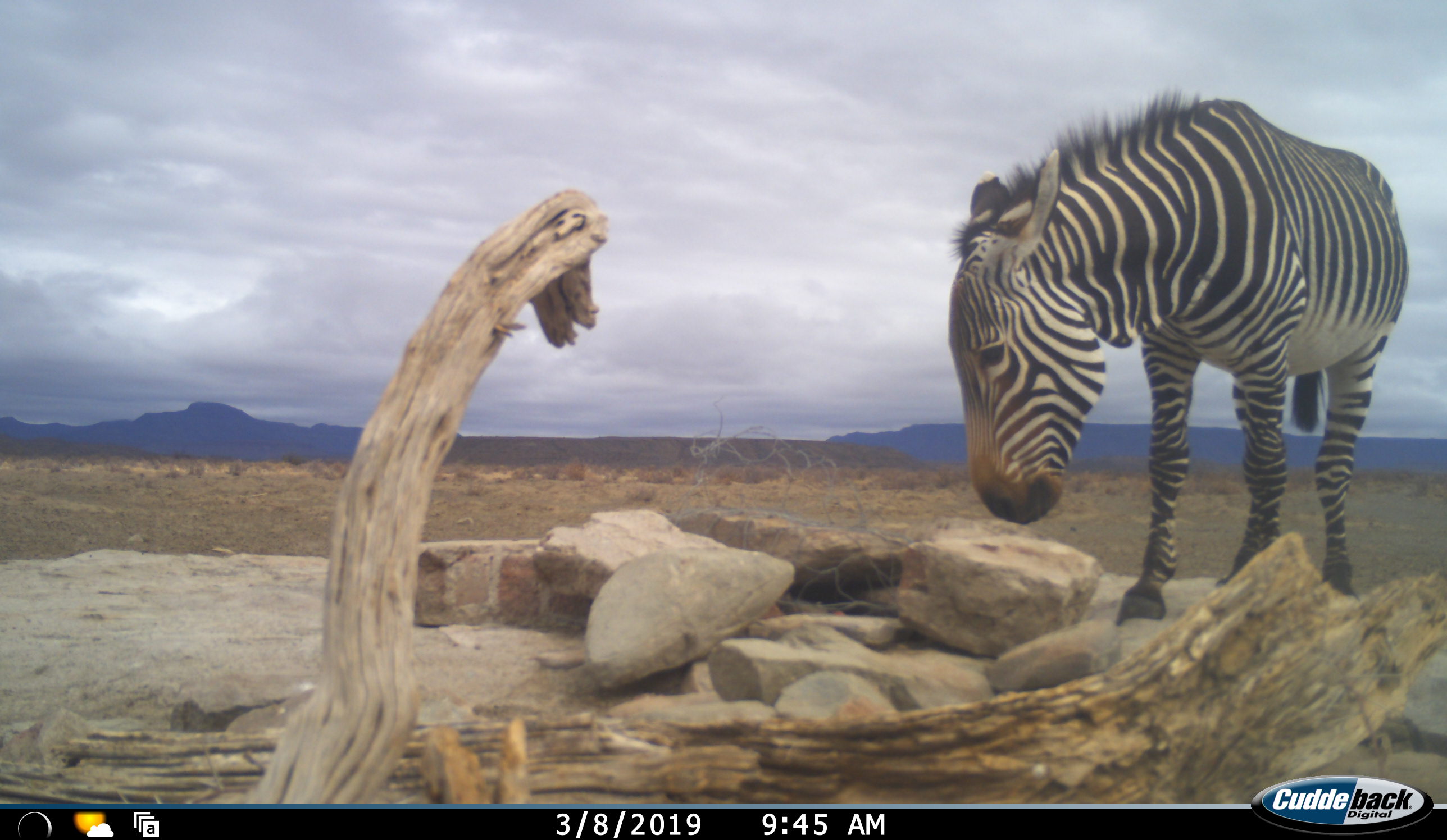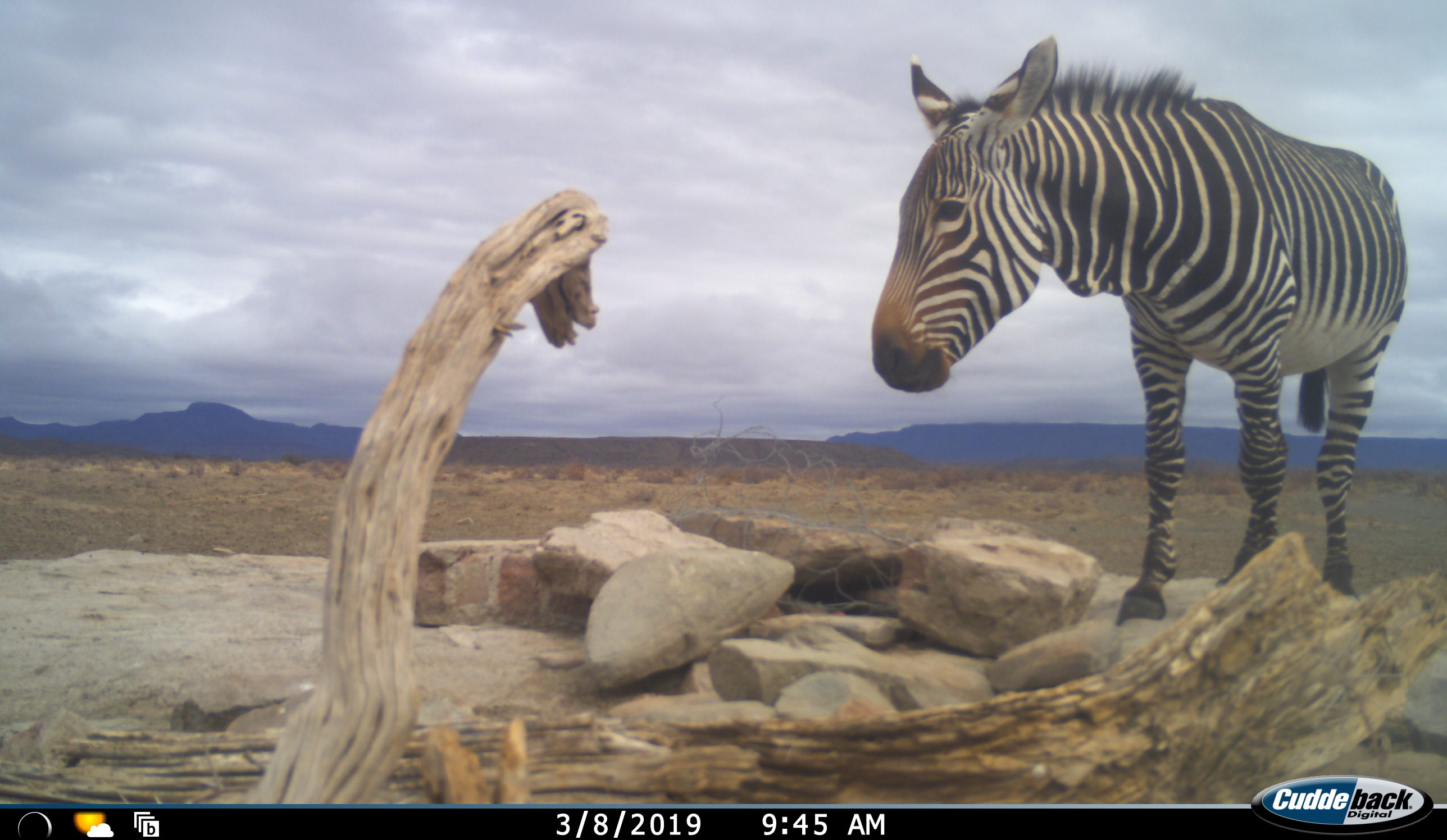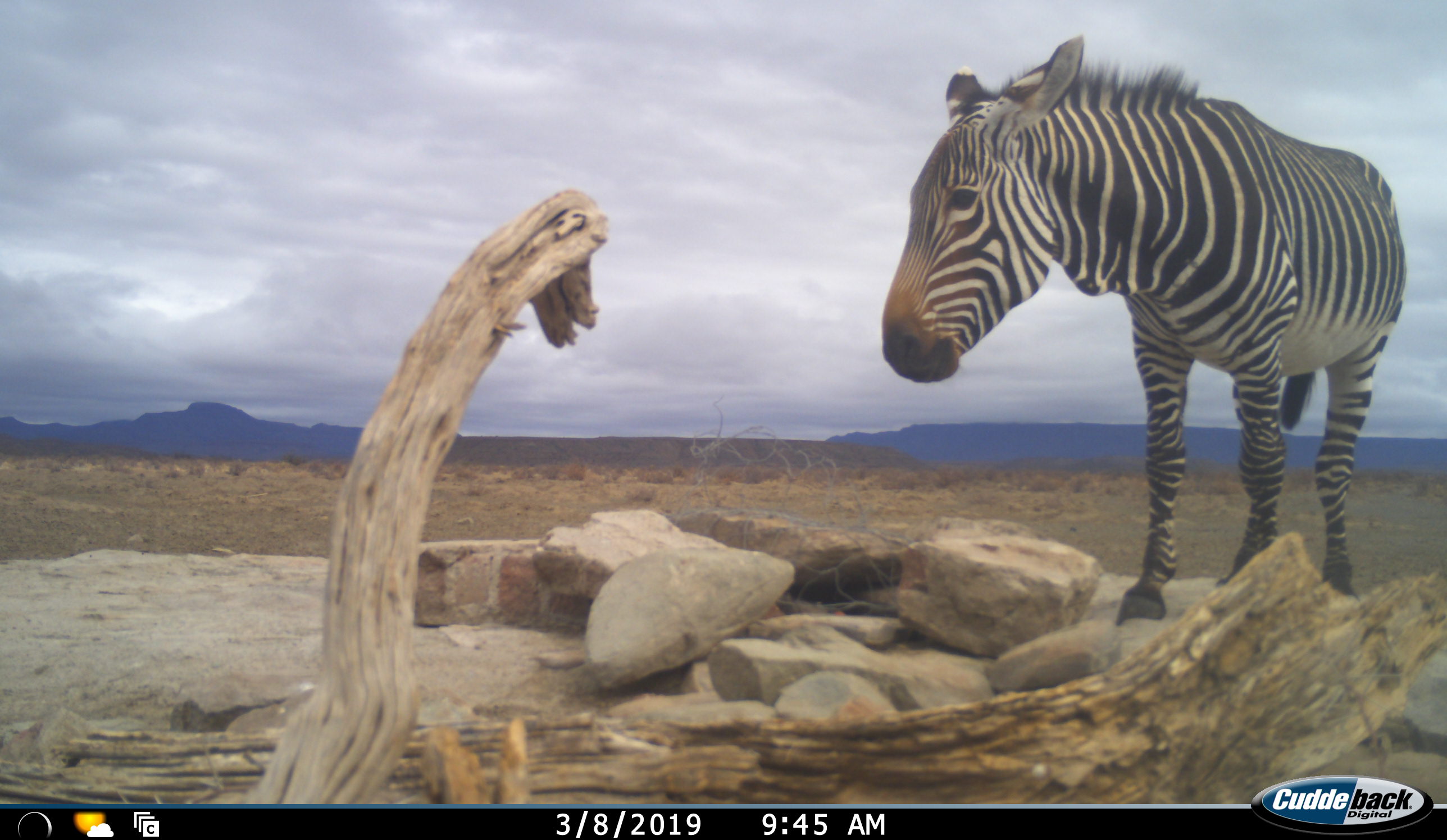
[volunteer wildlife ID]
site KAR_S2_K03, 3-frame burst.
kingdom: Animalia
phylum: Chordata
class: Mammalia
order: Perissodactyla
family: Equidae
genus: Equus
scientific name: Equus zebra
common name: mountain zebra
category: zebramountain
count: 1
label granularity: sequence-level